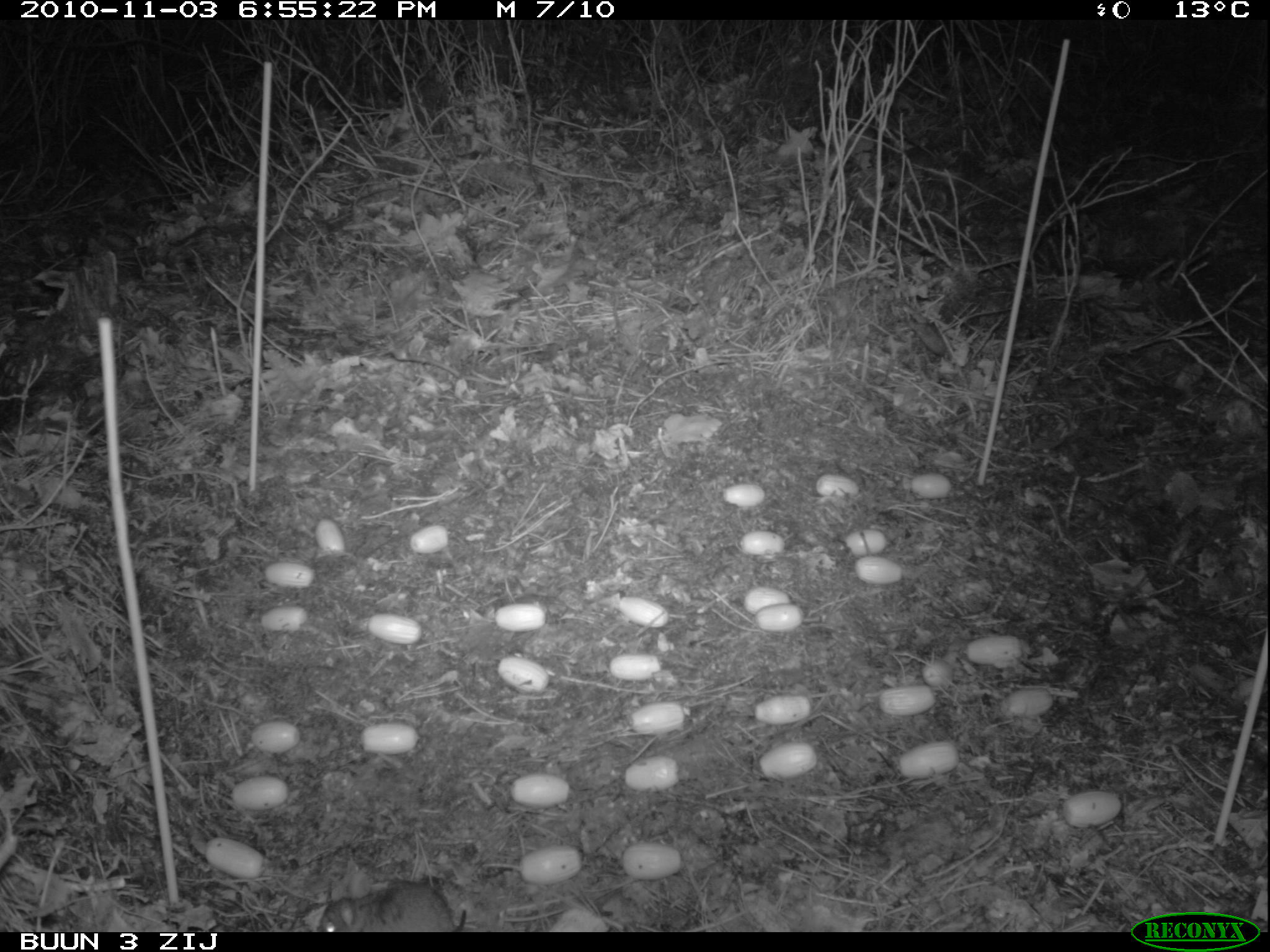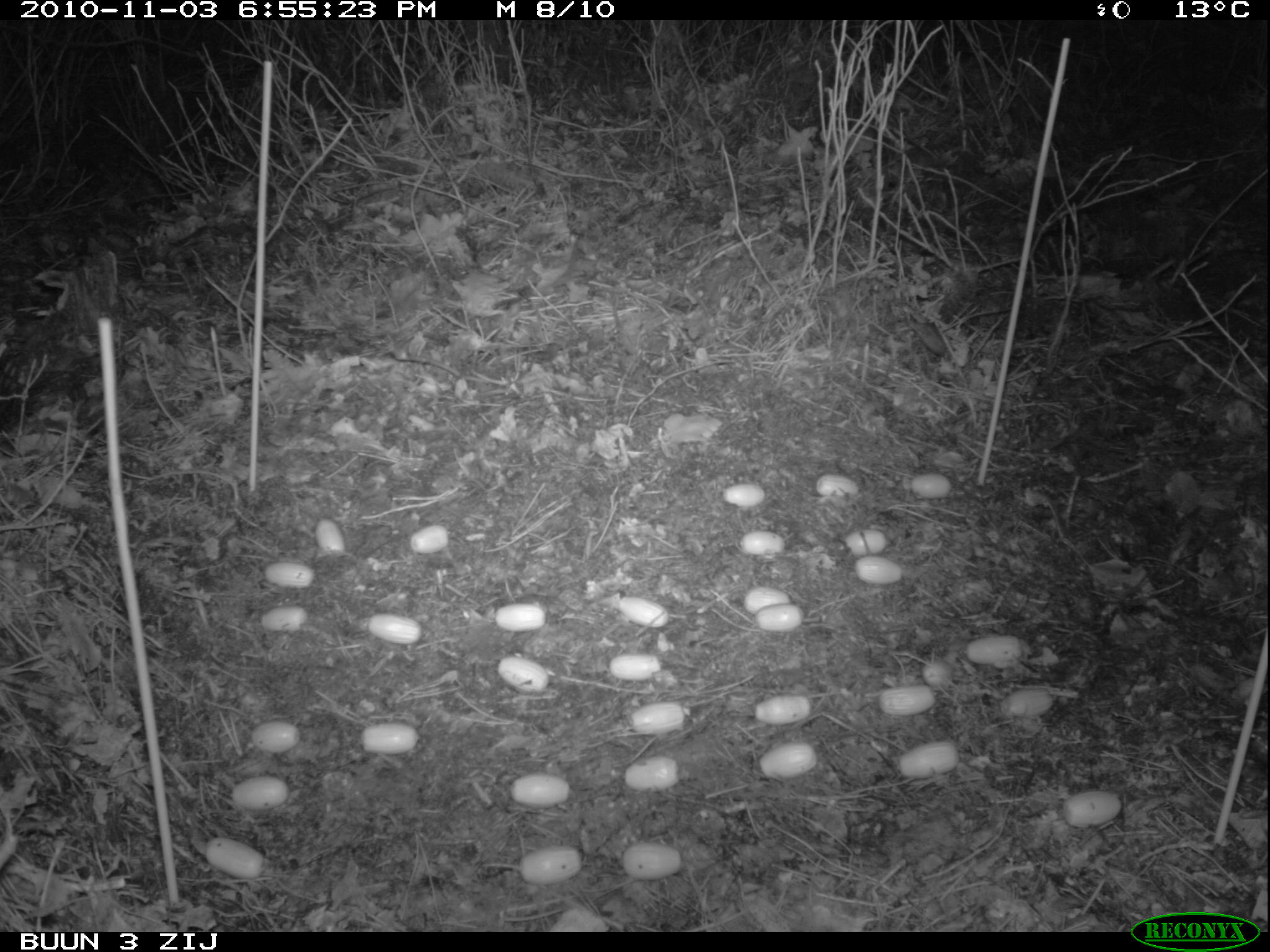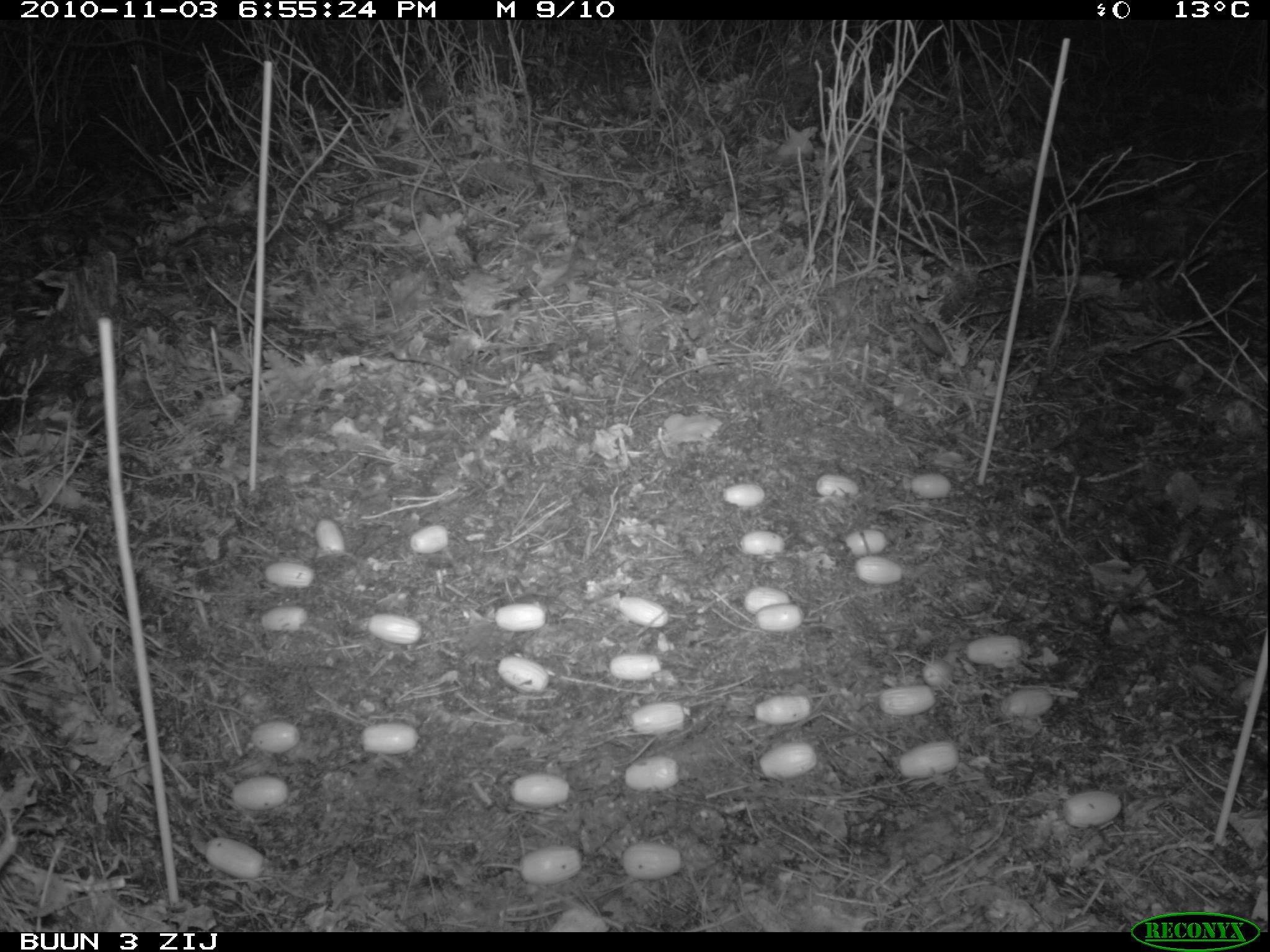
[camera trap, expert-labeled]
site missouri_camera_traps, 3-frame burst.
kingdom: Animalia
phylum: Chordata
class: Mammalia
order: Rodentia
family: Muridae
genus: Apodemus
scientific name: Apodemus sylvaticus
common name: wood mouse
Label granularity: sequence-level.